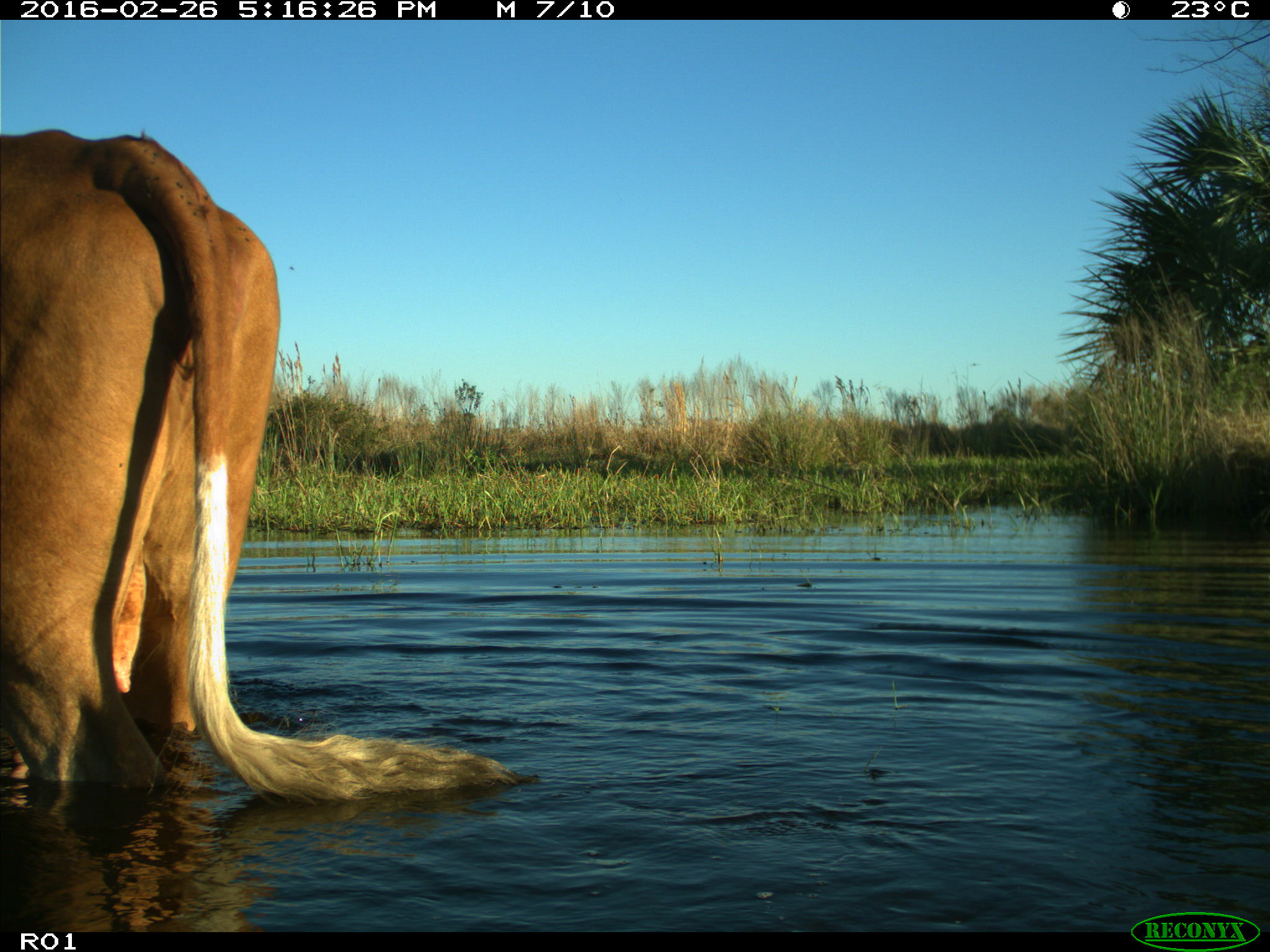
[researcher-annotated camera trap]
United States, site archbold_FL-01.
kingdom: Animalia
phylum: Chordata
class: Mammalia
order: Artiodactyla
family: Bovidae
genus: Bos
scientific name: Bos taurus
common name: domestic cow